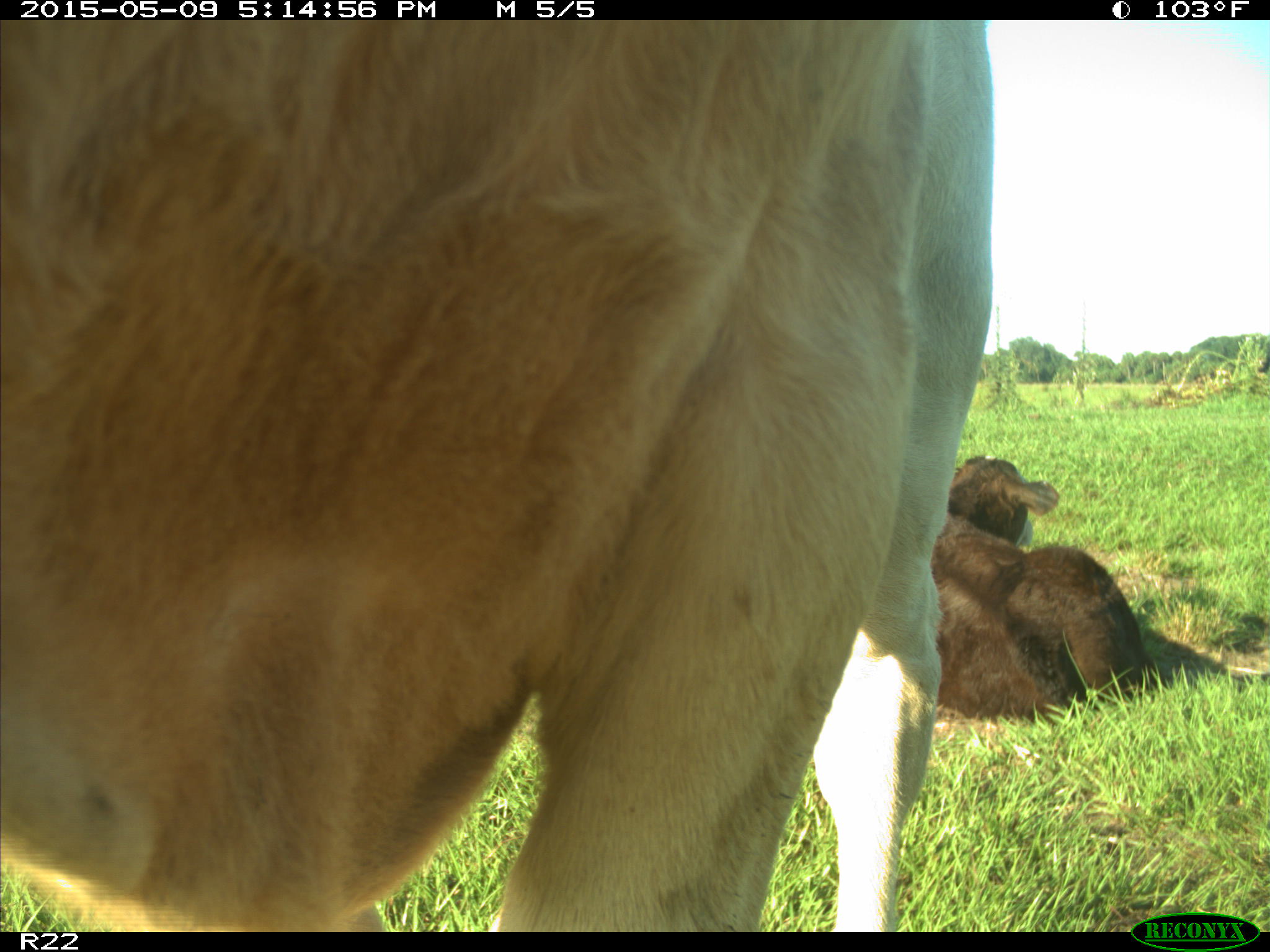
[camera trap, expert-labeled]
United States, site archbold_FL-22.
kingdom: Animalia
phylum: Chordata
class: Mammalia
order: Artiodactyla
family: Bovidae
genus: Bos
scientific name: Bos taurus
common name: domestic cow